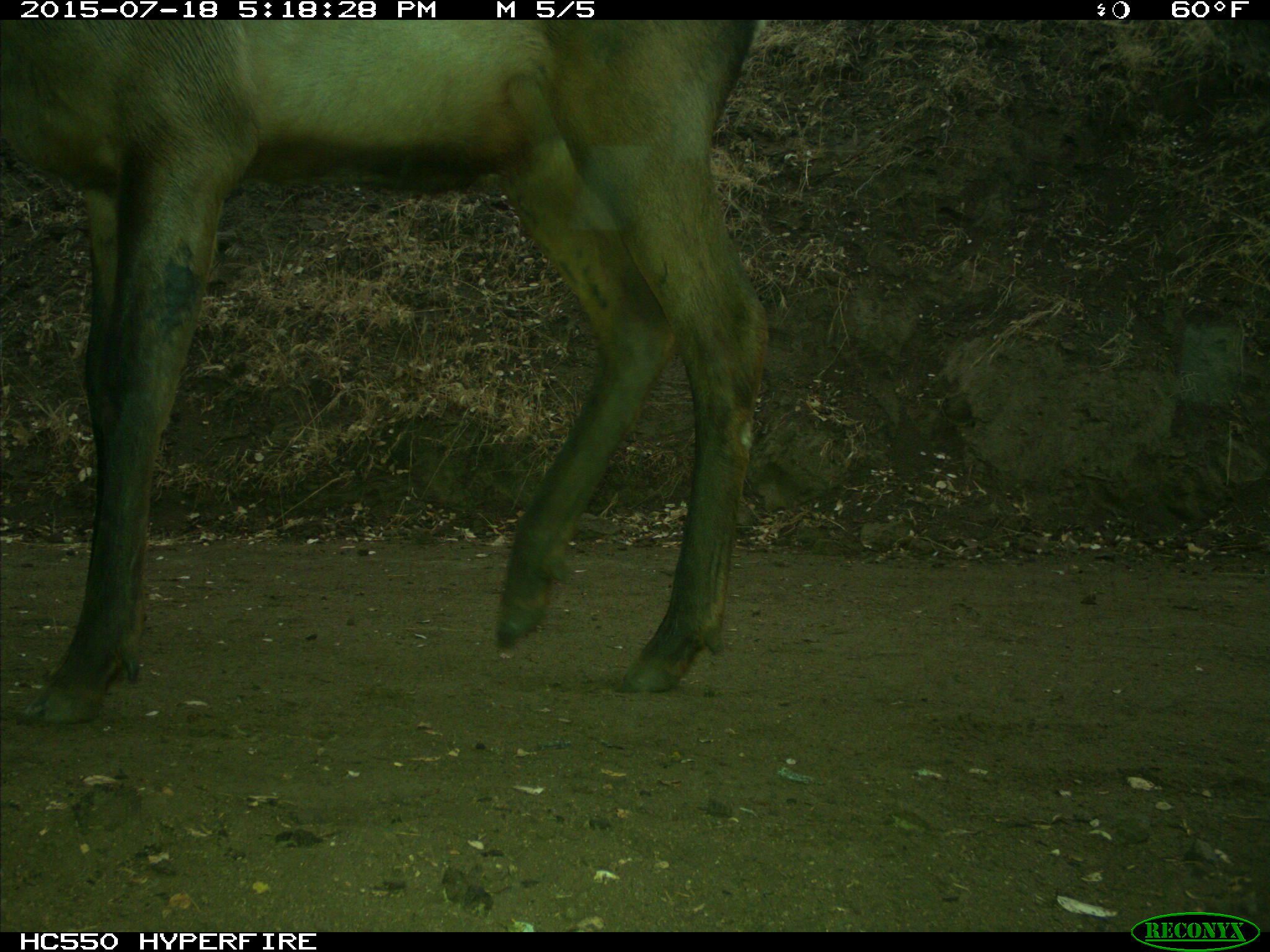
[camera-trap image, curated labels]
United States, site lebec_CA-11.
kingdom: Animalia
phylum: Chordata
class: Mammalia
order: Artiodactyla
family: Cervidae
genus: Cervus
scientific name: Cervus canadensis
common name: elk